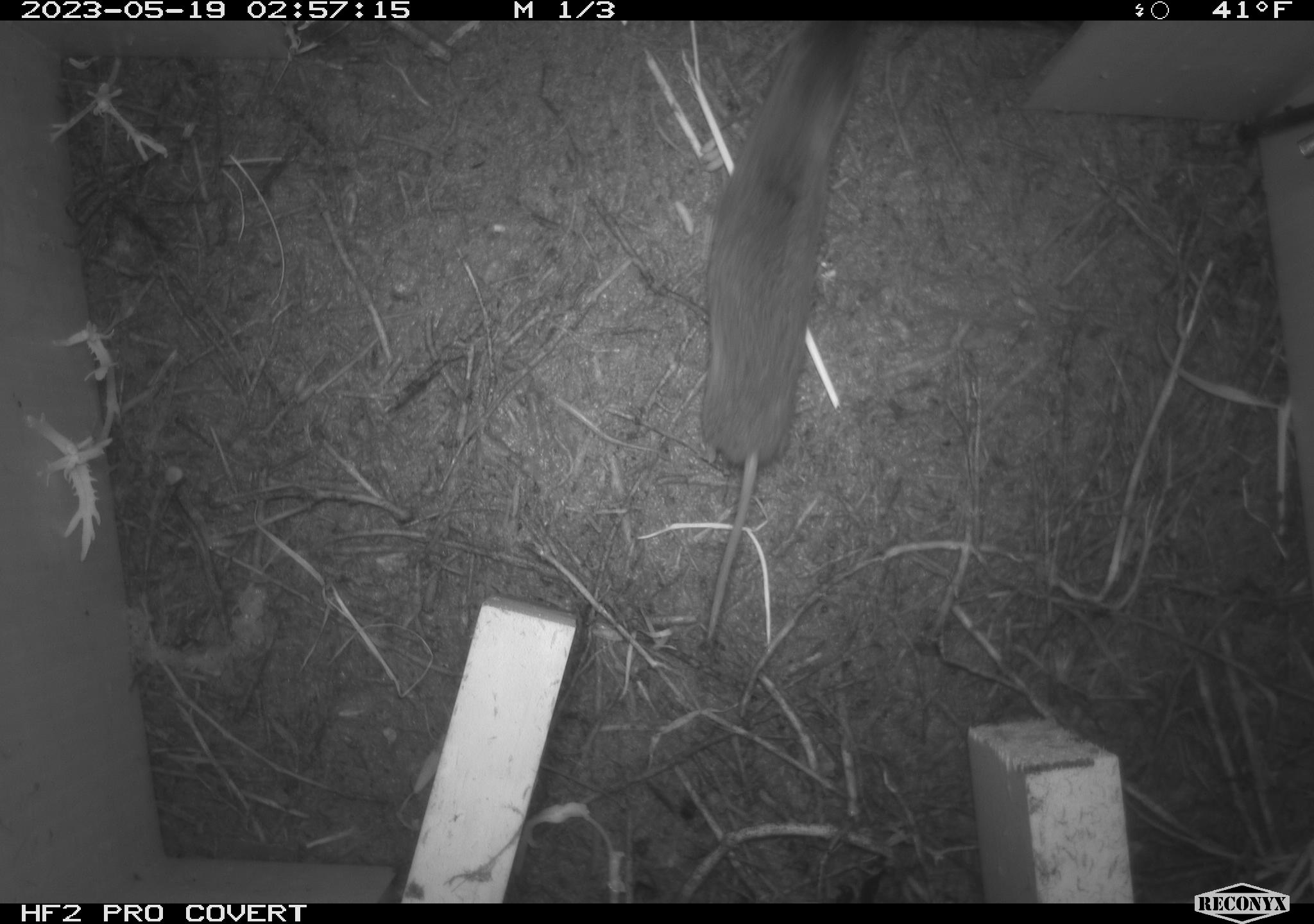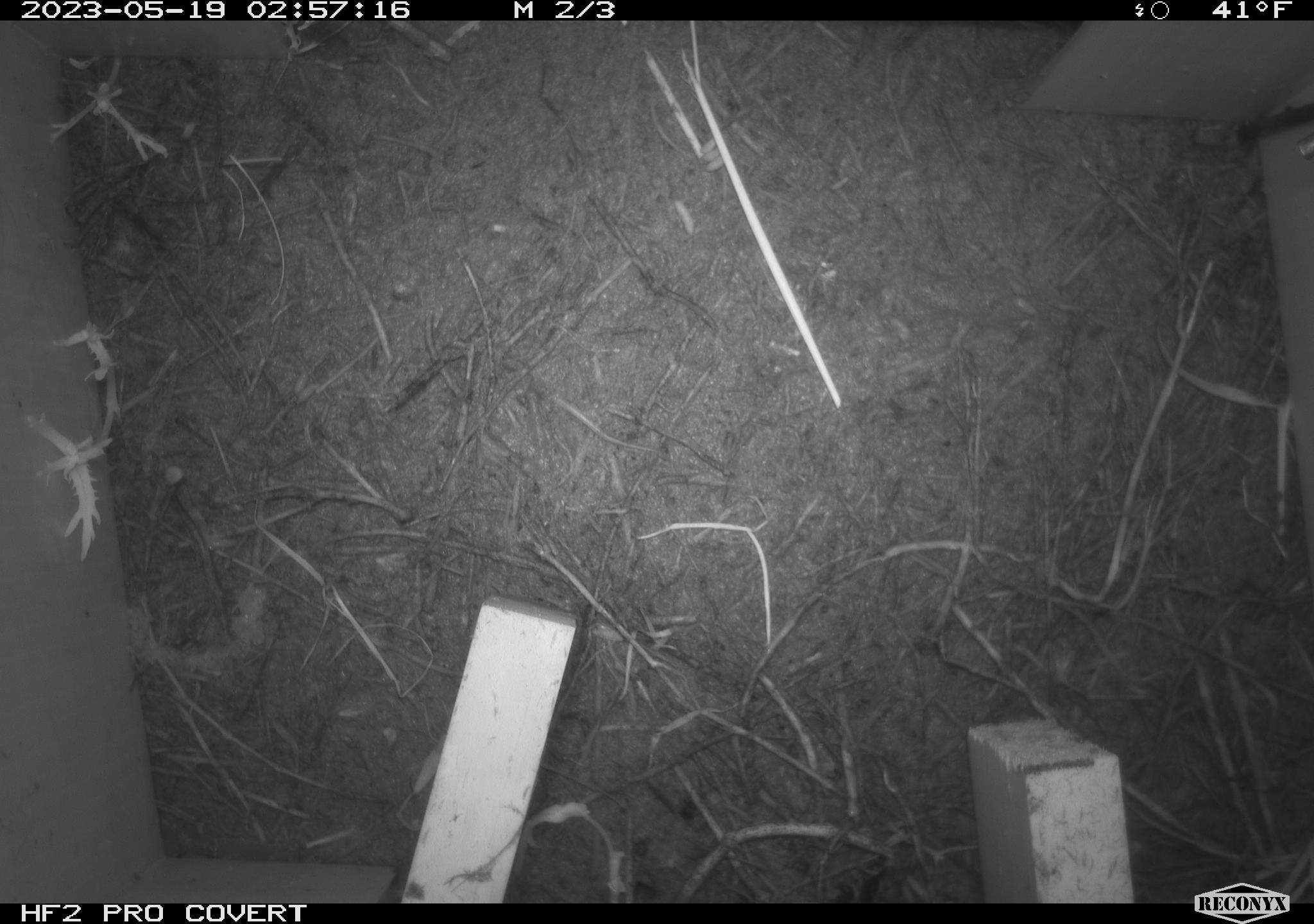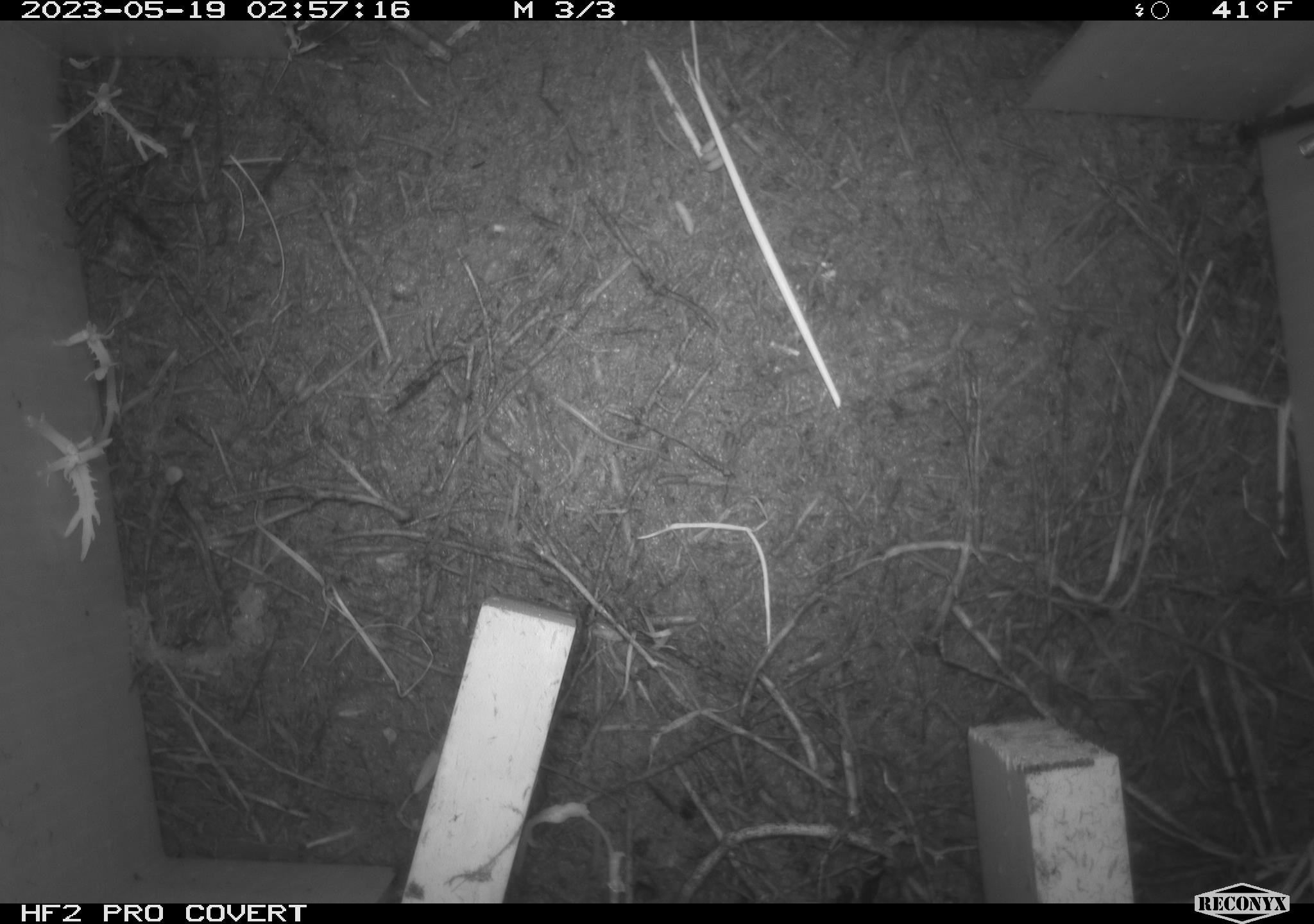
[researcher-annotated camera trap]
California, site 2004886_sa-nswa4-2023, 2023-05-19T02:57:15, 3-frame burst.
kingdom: Animalia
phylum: Chordata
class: Mammalia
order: Eulipotyphla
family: Soricidae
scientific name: Soricidae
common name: shrews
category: soricidae family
Soricidae family (shrews) (Soricidae).